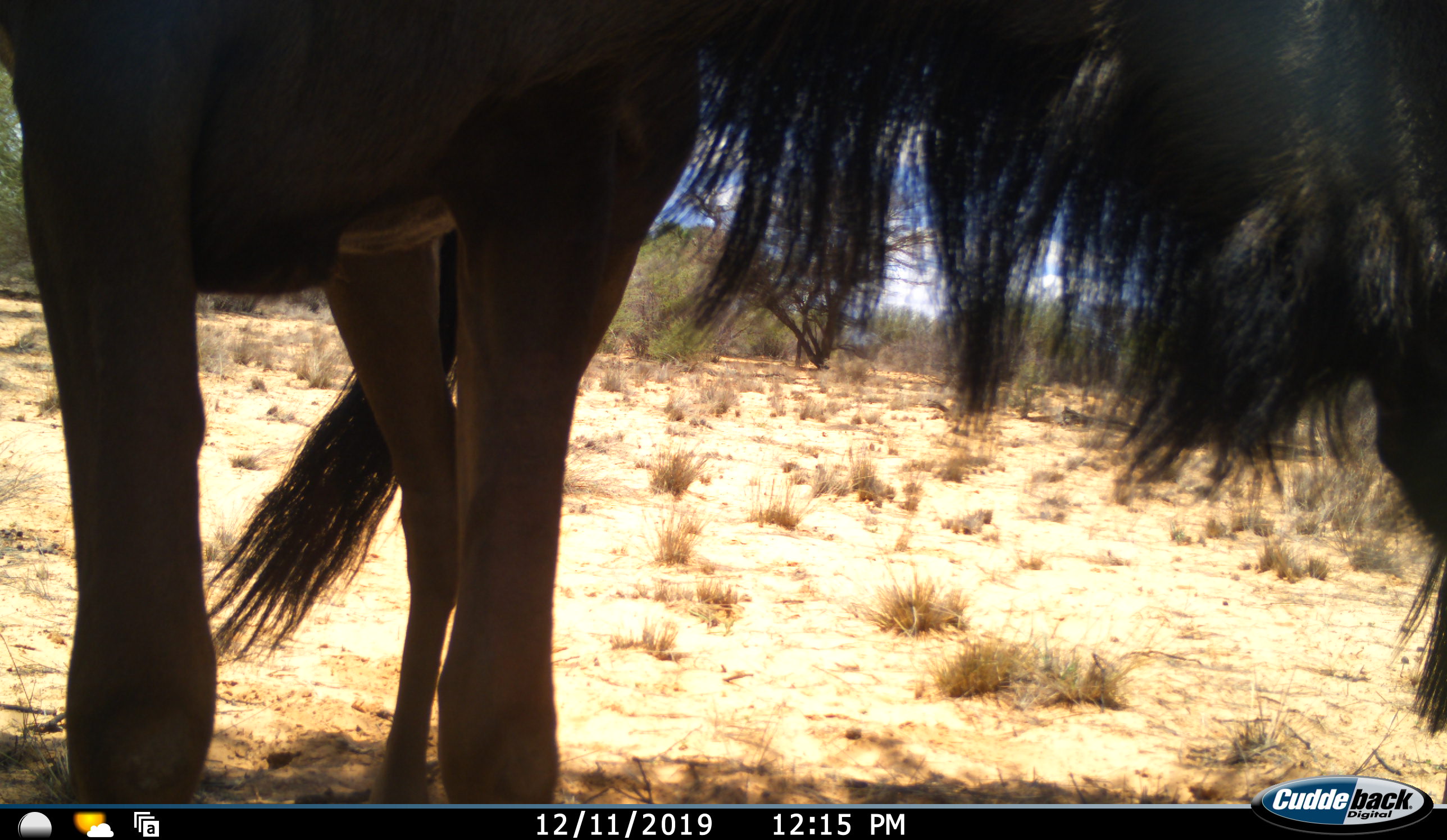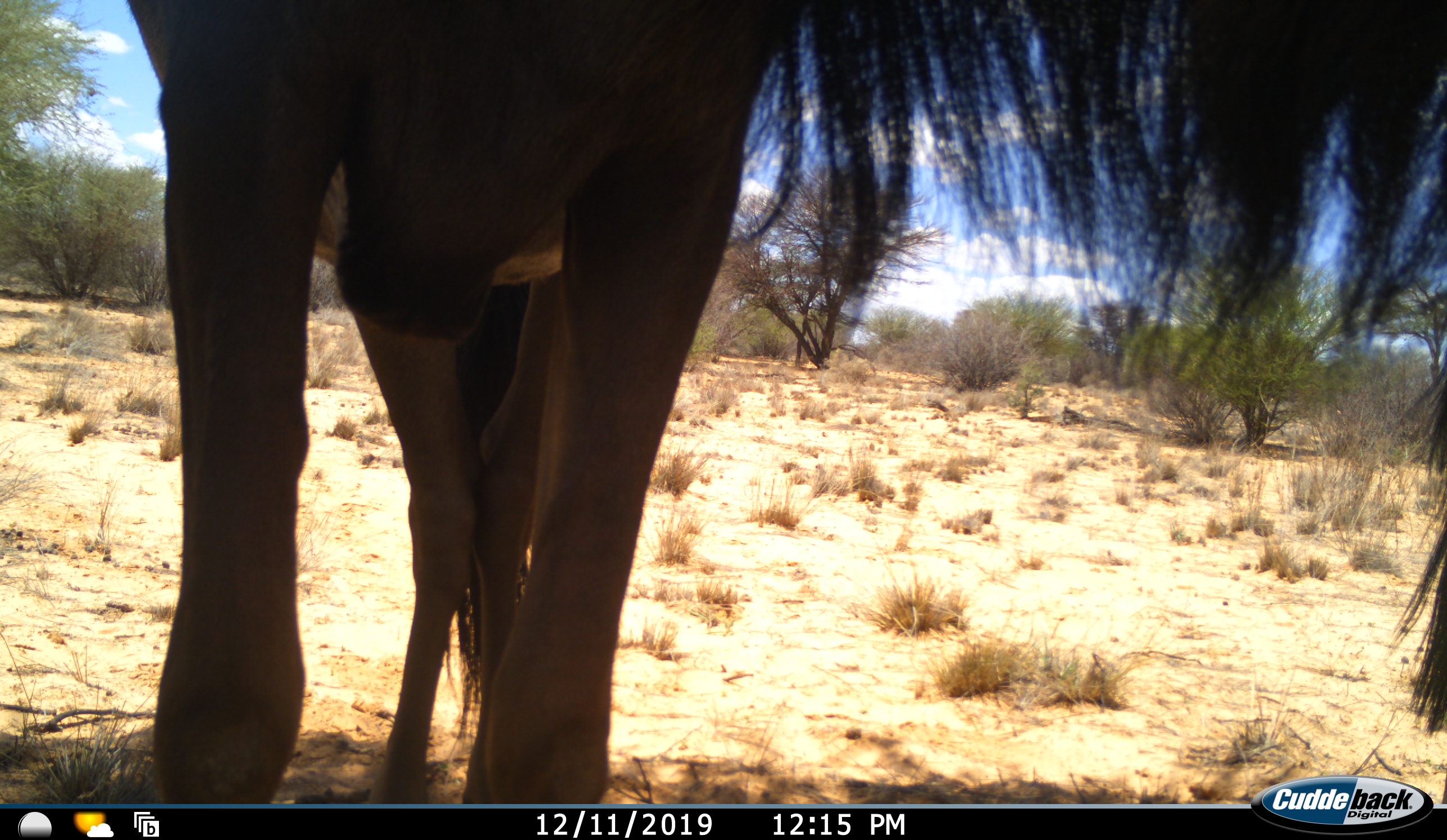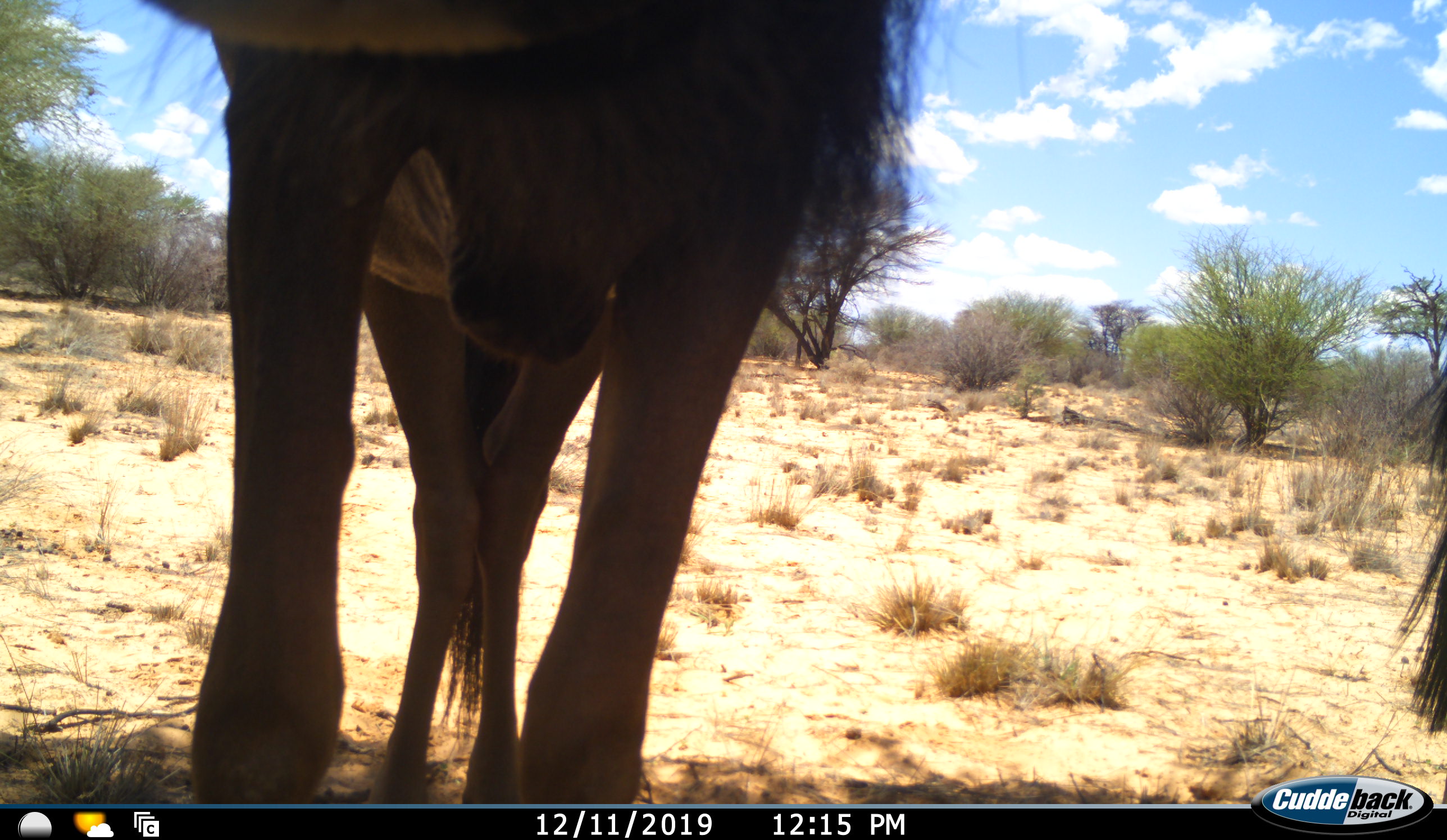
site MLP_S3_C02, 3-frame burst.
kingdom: Animalia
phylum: Chordata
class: Mammalia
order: Artiodactyla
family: Bovidae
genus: Connochaetes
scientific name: Connochaetes taurinus taurinus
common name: blue wildebeest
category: wildebeestblue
Wildebeestblue (blue wildebeest) (Connochaetes taurinus taurinus), count 2. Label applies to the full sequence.